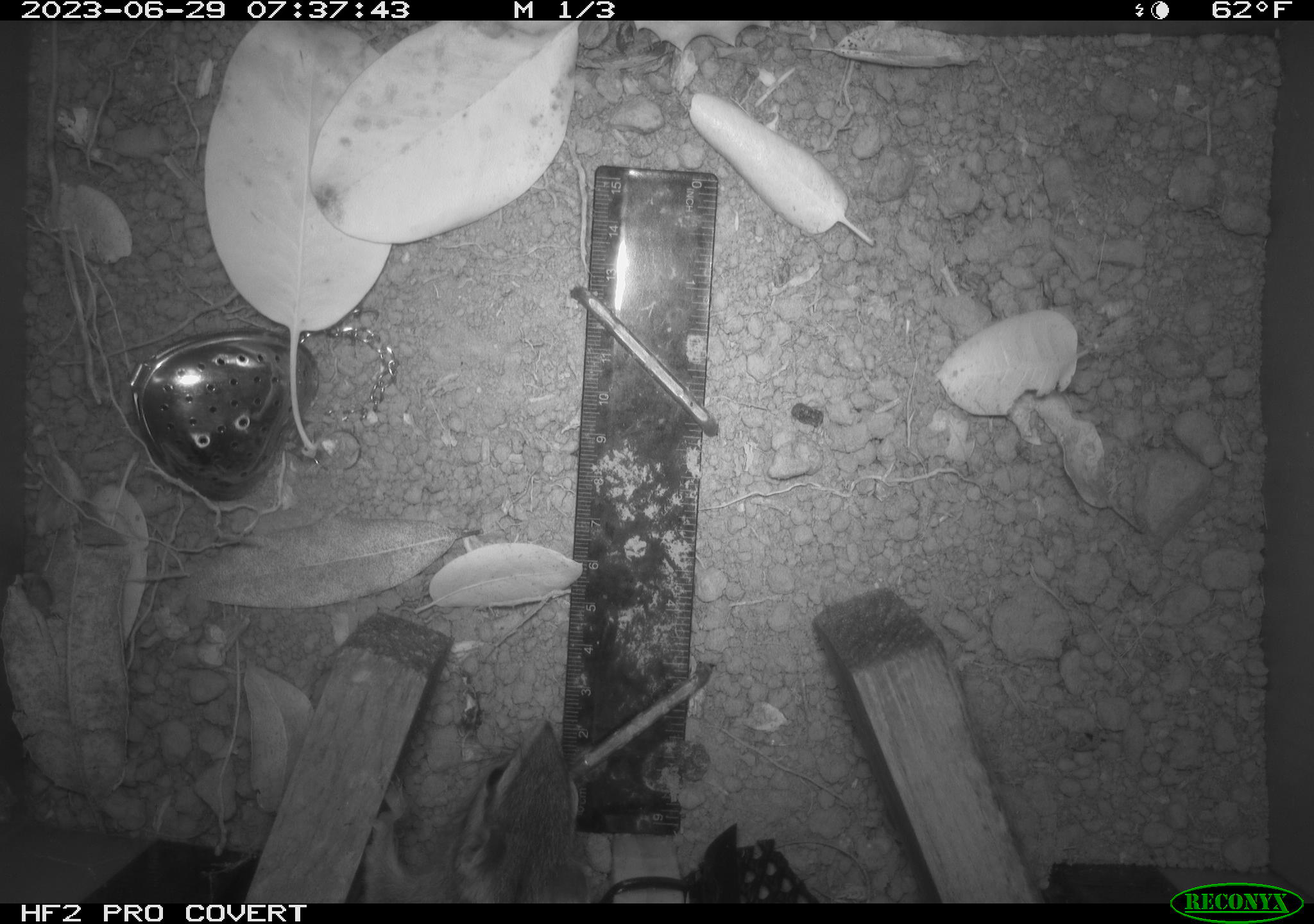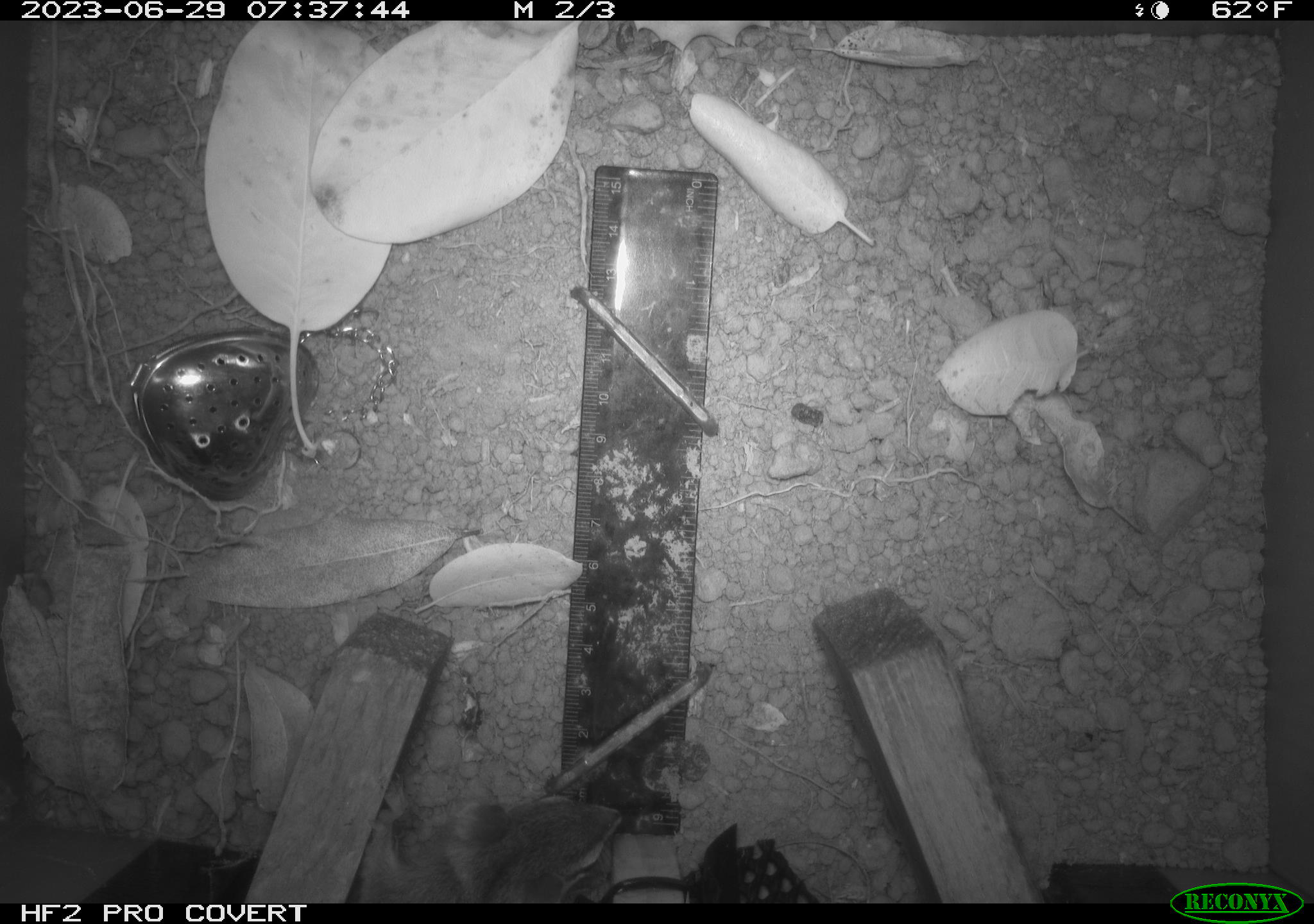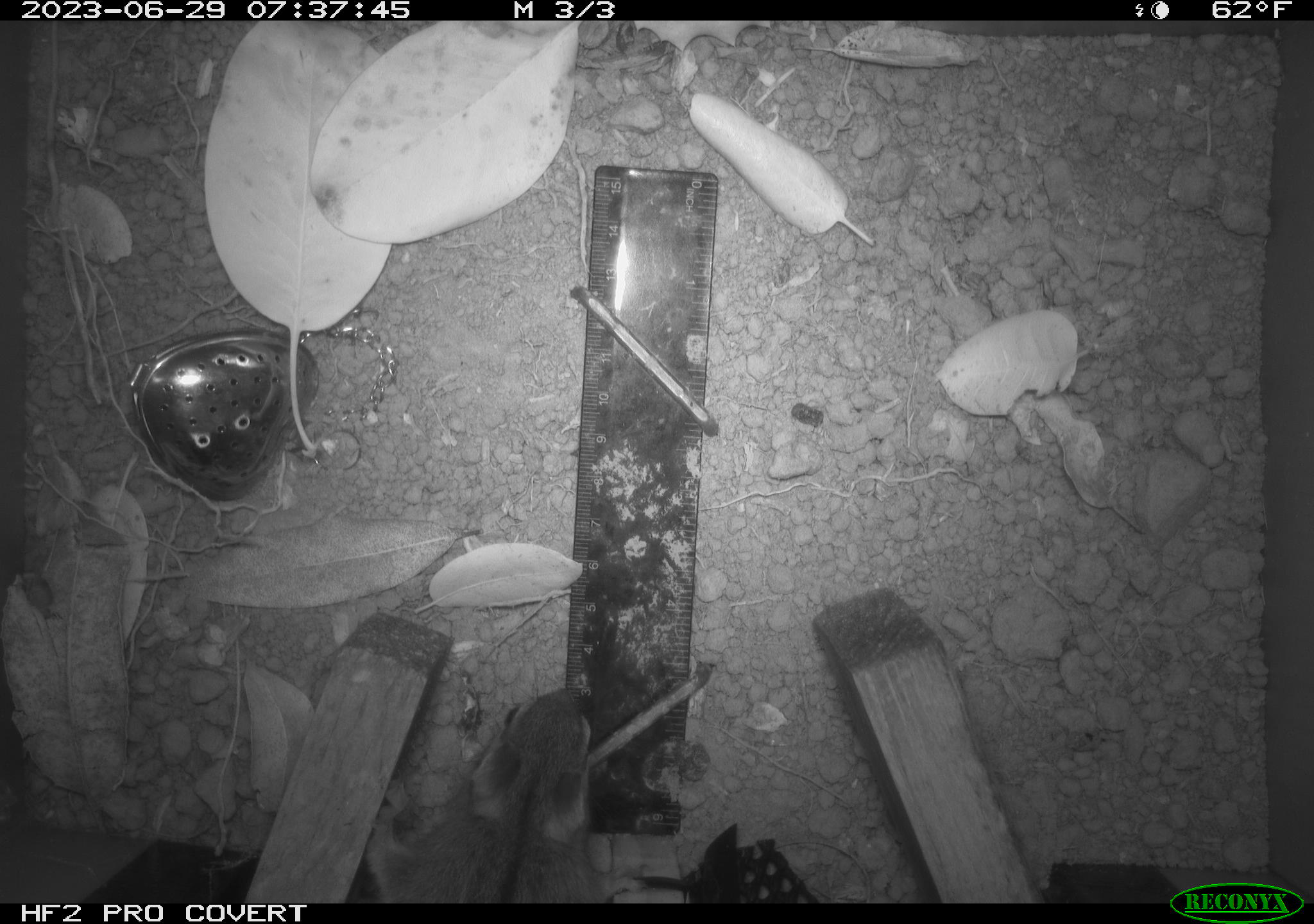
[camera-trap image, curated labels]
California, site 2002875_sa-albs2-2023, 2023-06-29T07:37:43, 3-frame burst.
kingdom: Animalia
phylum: Chordata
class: Mammalia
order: Rodentia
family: Sciuridae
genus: Neotamias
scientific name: Neotamias sonomae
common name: sonoma chipmunk